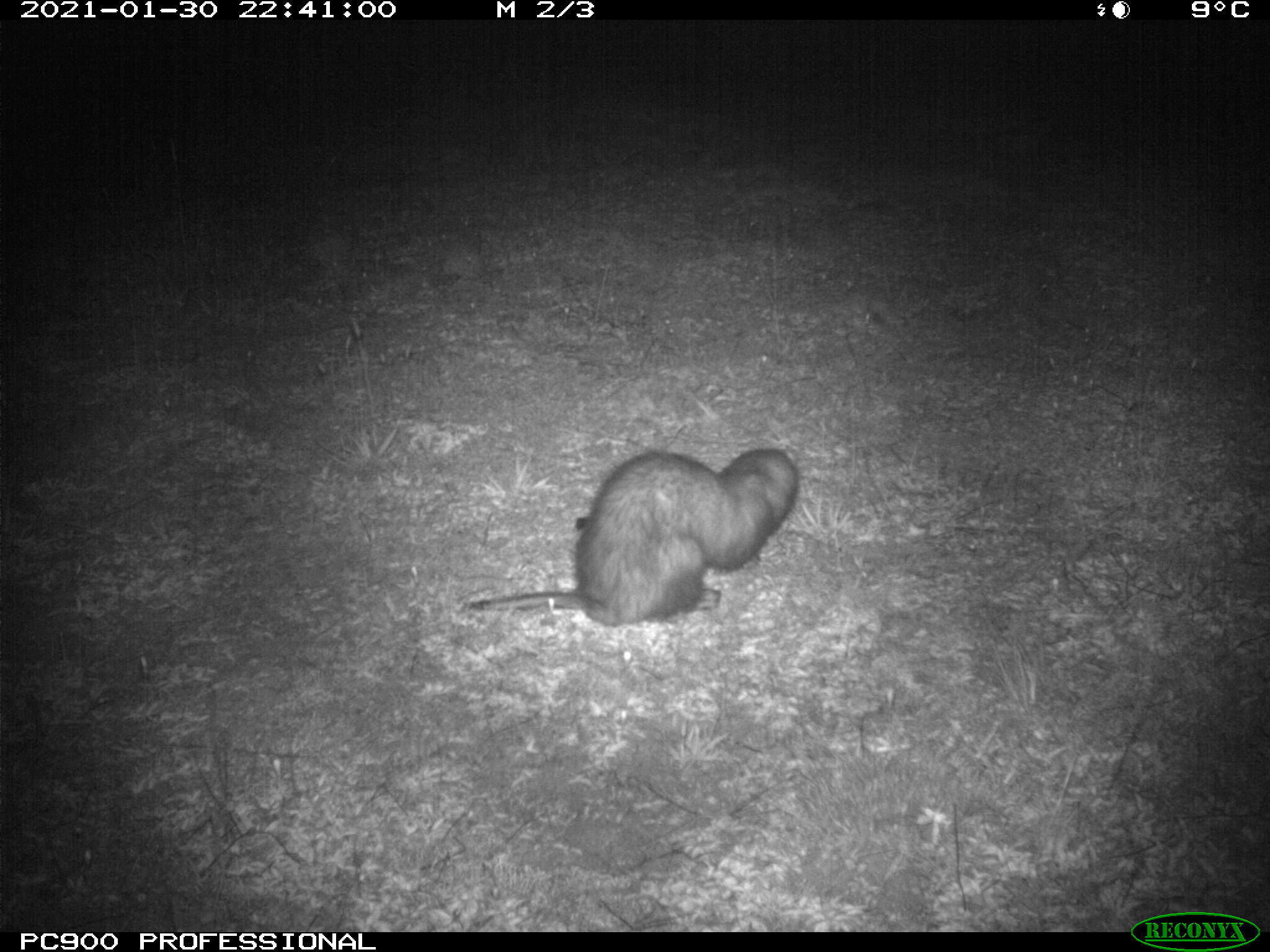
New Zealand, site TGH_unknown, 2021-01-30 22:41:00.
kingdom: Animalia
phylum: Chordata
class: Mammalia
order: Carnivora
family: Mustelidae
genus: Mustela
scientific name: Mustela furo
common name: ferret